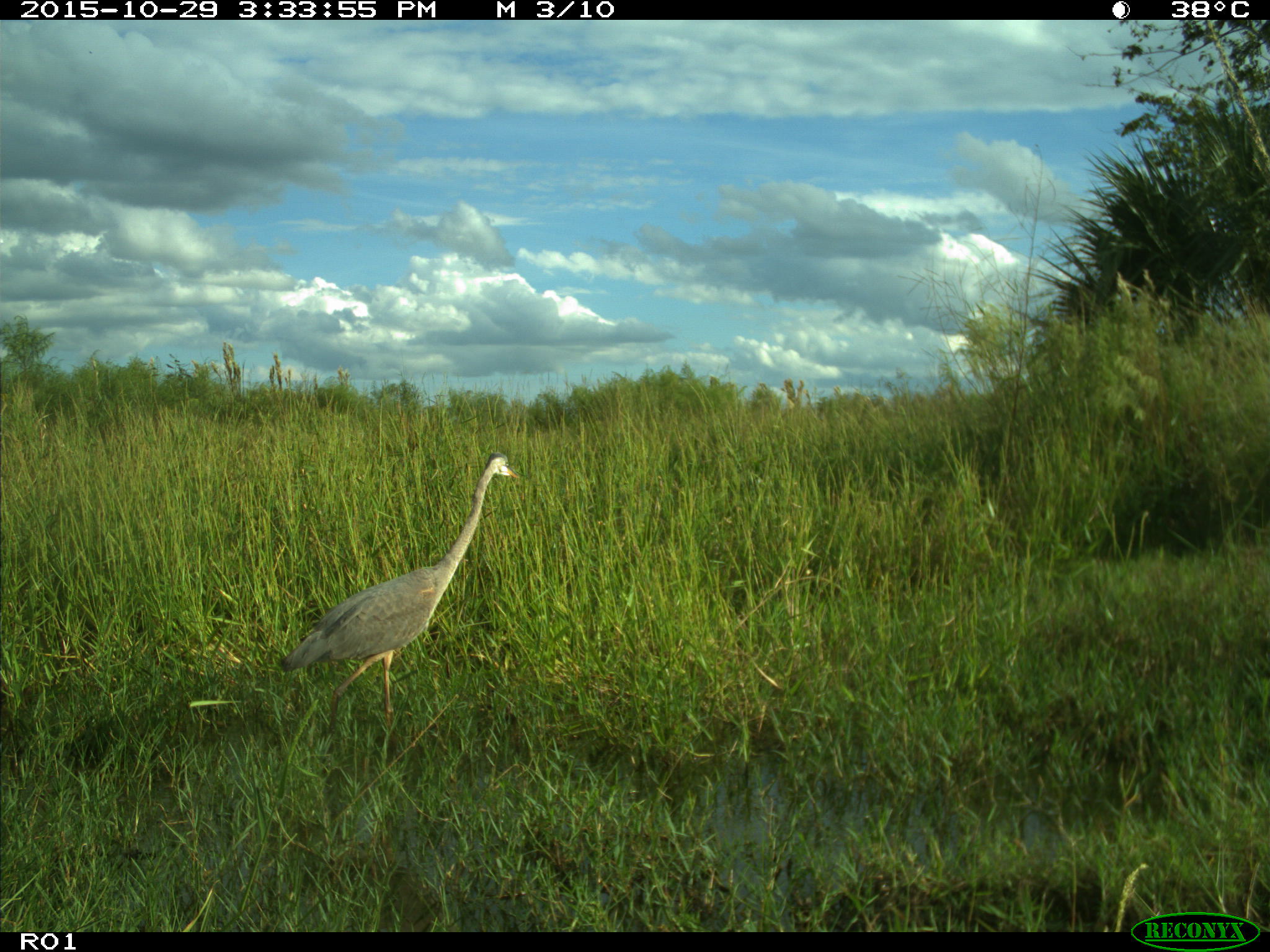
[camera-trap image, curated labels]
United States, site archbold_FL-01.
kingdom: Animalia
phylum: Chordata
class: Aves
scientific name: Aves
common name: birds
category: unidentified bird